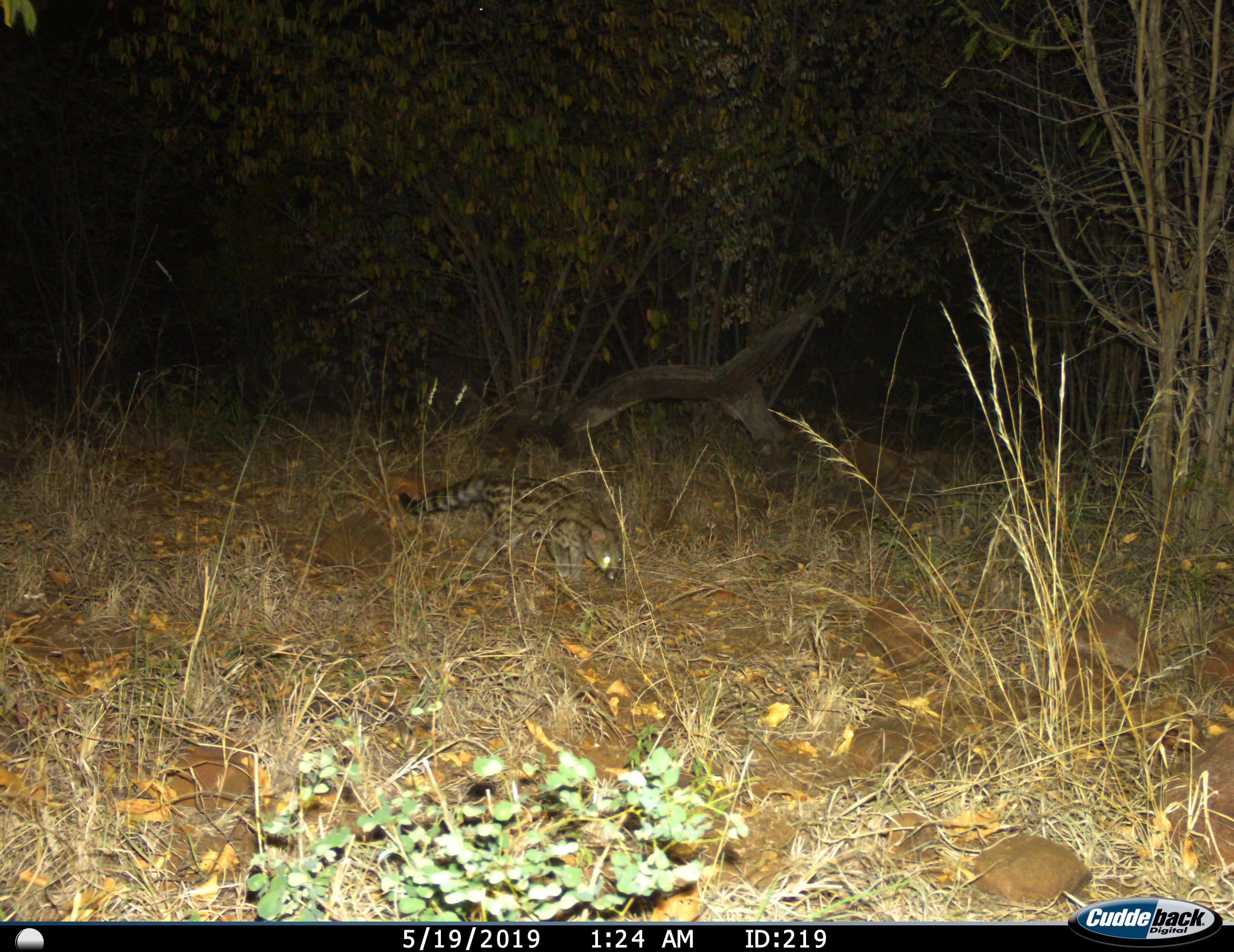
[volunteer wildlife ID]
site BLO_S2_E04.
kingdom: Animalia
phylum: Chordata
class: Mammalia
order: Carnivora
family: Viverridae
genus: Genetta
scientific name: Genetta genetta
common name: small-spotted genet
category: genetcommonsmallspotted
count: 1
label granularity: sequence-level